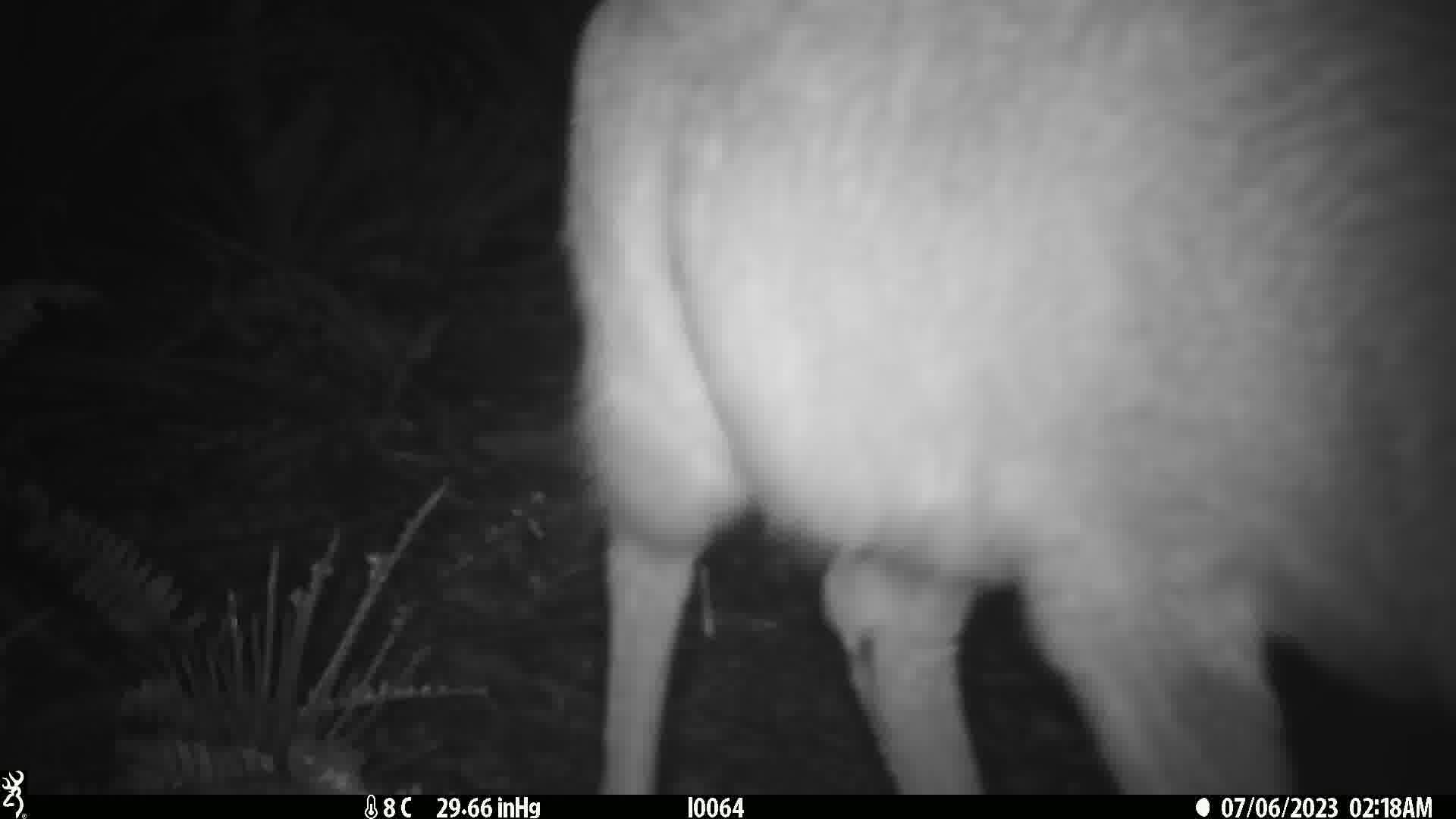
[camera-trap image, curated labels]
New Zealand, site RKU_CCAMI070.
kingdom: Animalia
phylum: Chordata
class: Mammalia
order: Artiodactyla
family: Cervidae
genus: Odocoileus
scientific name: Odocoileus virginianus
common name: white-tailed deer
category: white tailed deer